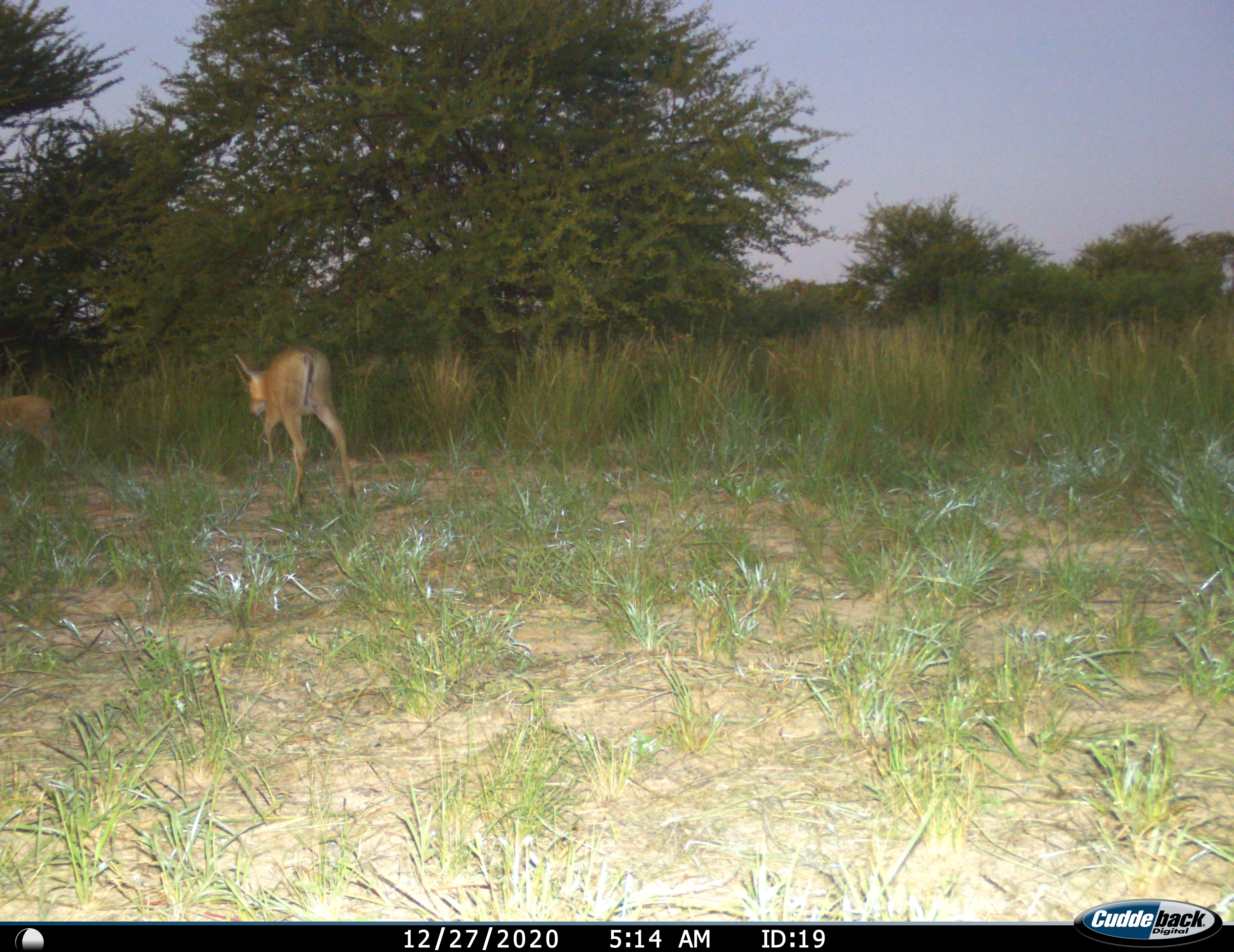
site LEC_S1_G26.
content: unidentified animal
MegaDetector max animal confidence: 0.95